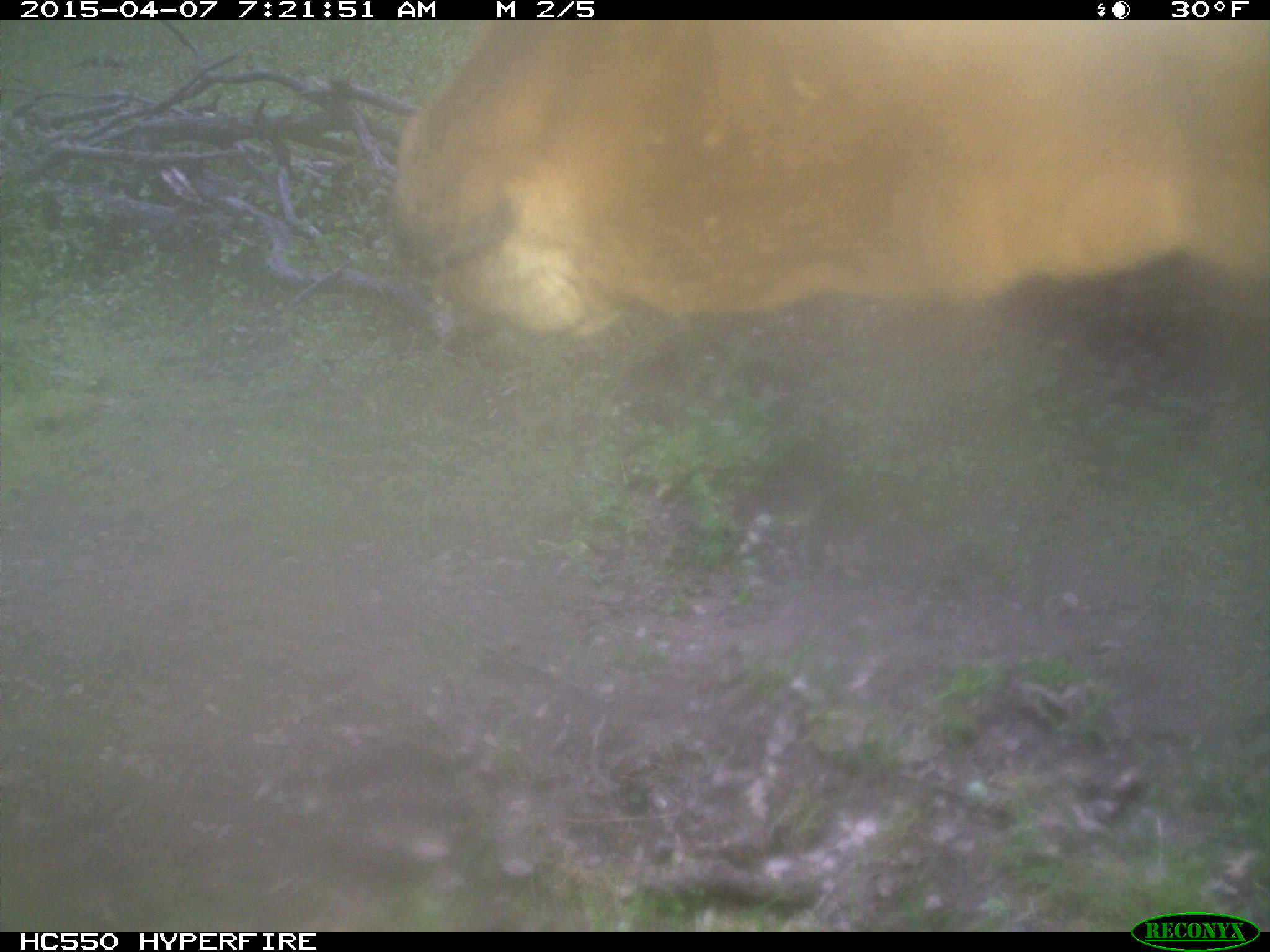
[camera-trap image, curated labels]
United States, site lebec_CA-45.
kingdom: Animalia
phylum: Chordata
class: Mammalia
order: Artiodactyla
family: Bovidae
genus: Bos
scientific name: Bos taurus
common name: domestic cow